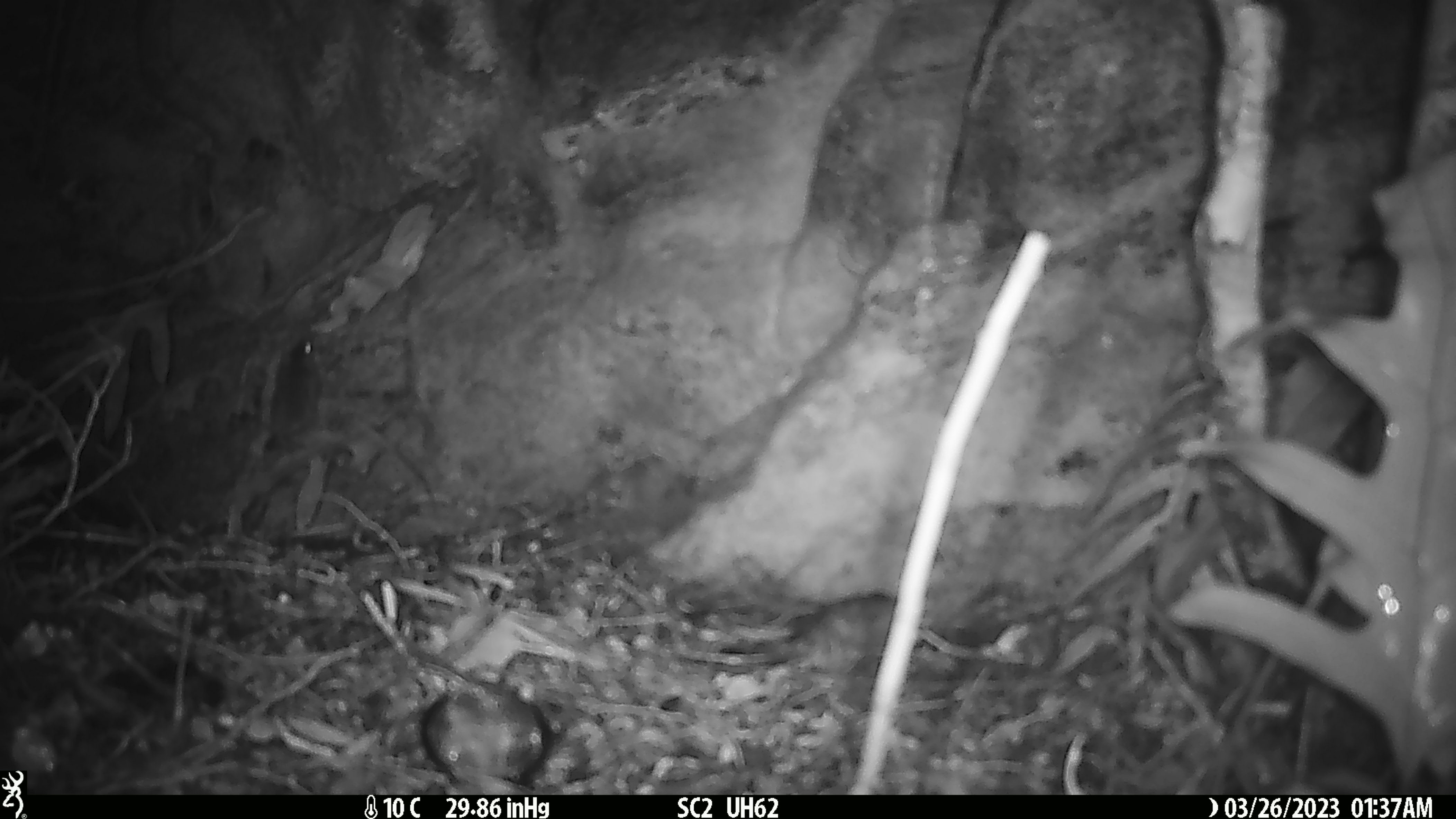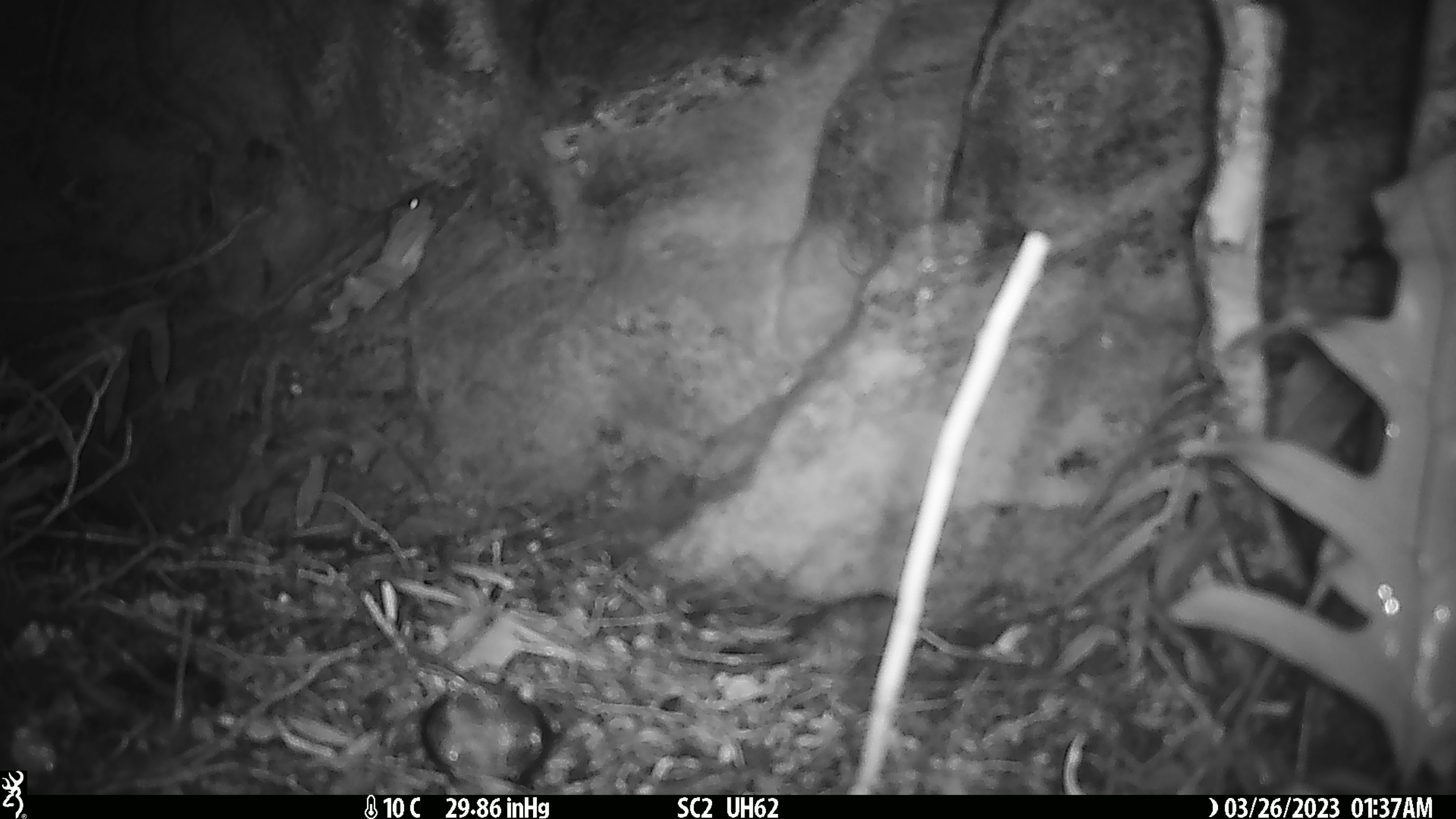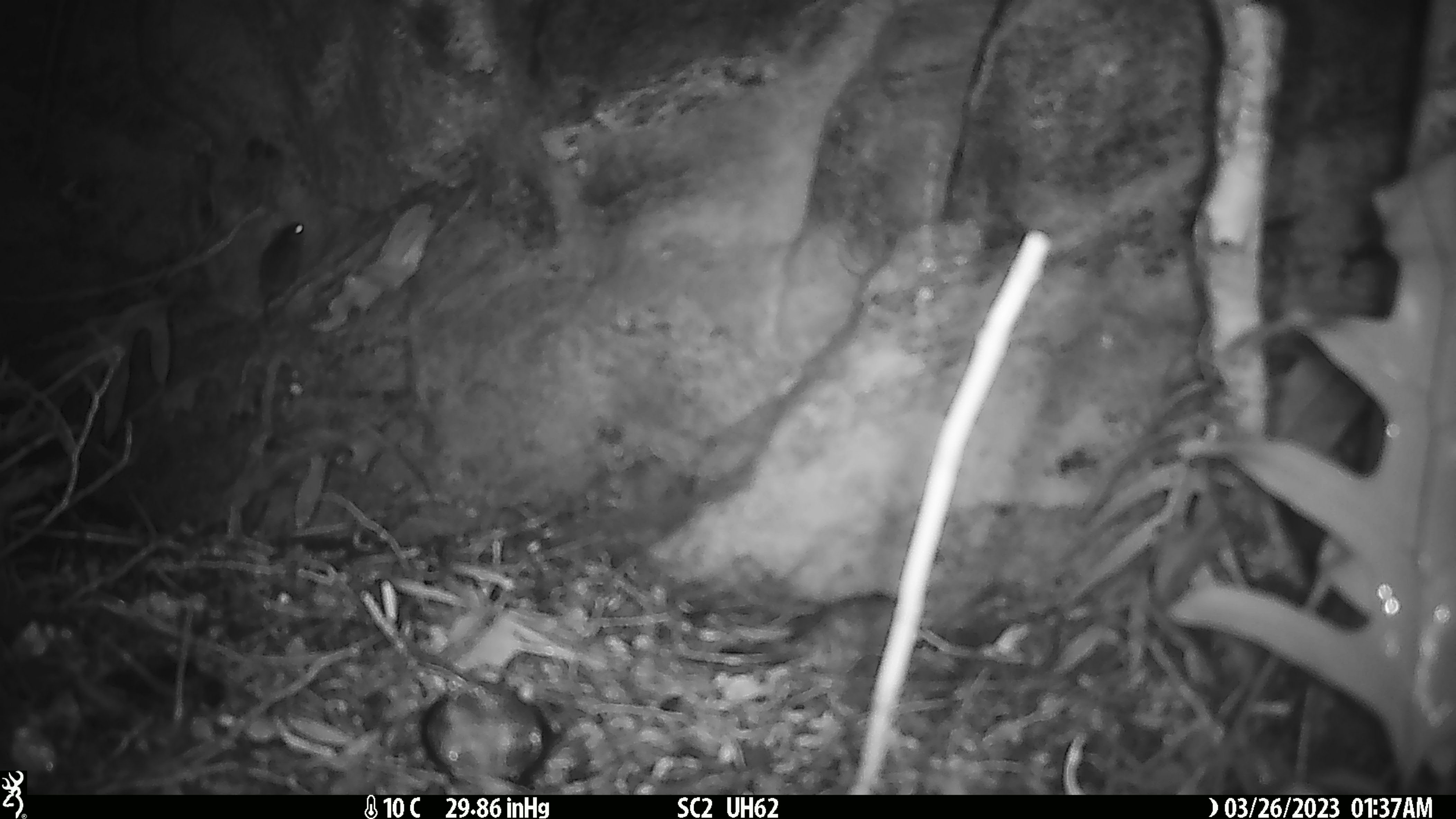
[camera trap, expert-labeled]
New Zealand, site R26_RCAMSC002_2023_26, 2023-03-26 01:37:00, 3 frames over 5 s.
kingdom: Animalia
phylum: Chordata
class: Mammalia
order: Rodentia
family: Muridae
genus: Mus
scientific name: Mus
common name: mouse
Mouse (Mus).